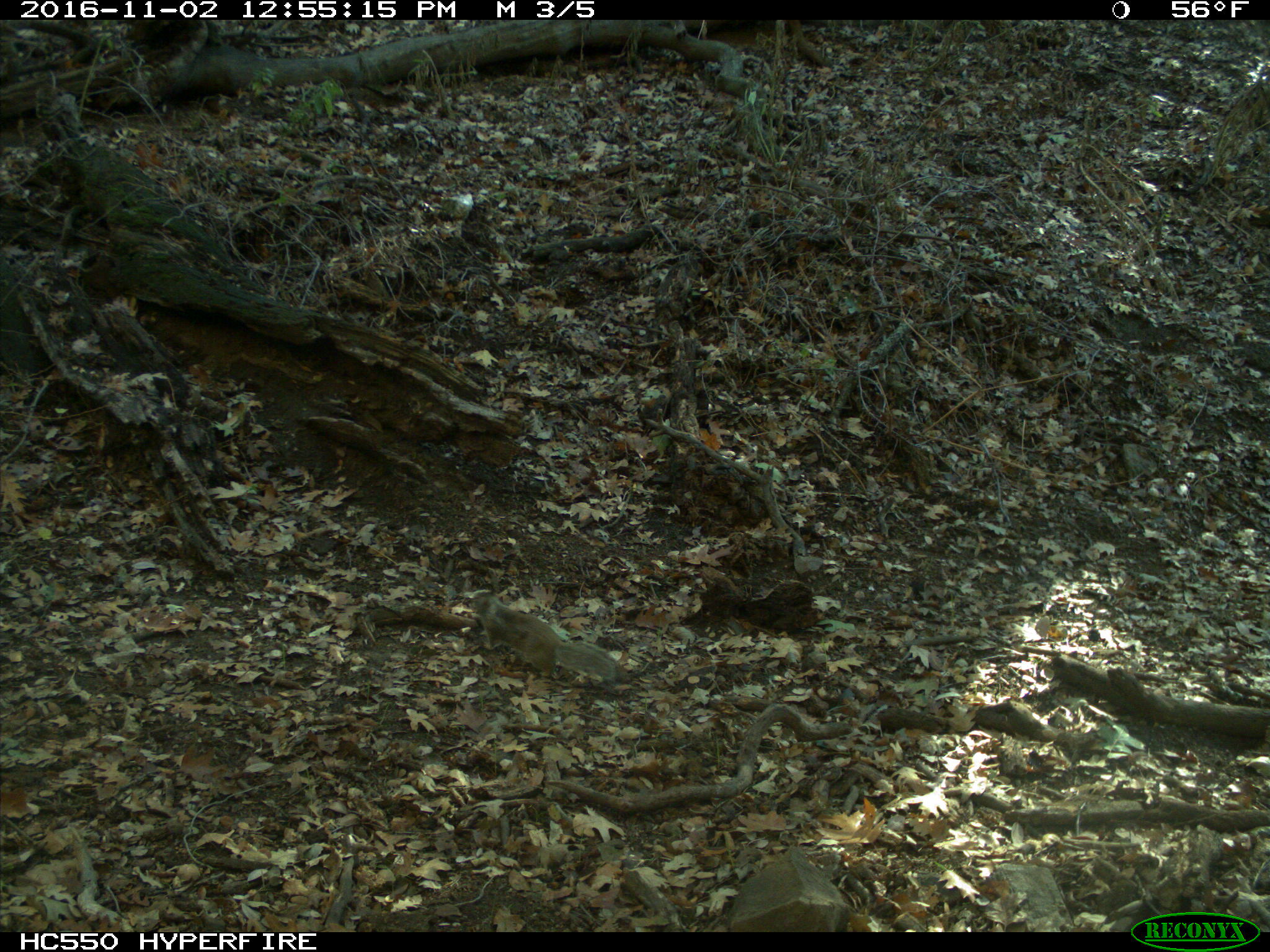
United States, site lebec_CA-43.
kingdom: Animalia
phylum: Chordata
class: Mammalia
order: Rodentia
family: Sciuridae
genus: Otospermophilus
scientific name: Otospermophilus beecheyi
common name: california ground squirrel